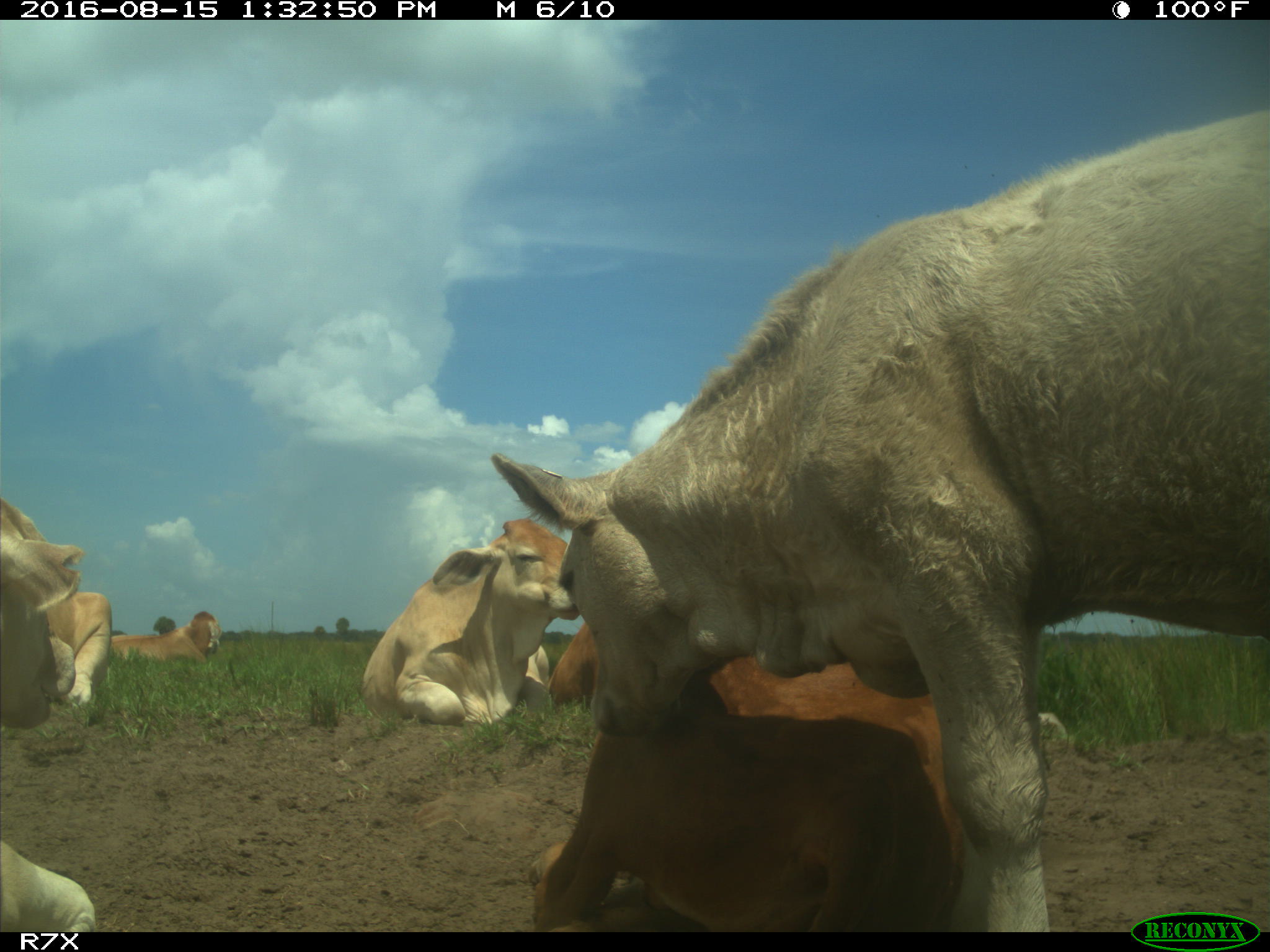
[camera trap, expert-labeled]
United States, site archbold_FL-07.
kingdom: Animalia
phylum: Chordata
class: Mammalia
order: Artiodactyla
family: Bovidae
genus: Bos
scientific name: Bos taurus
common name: domestic cow